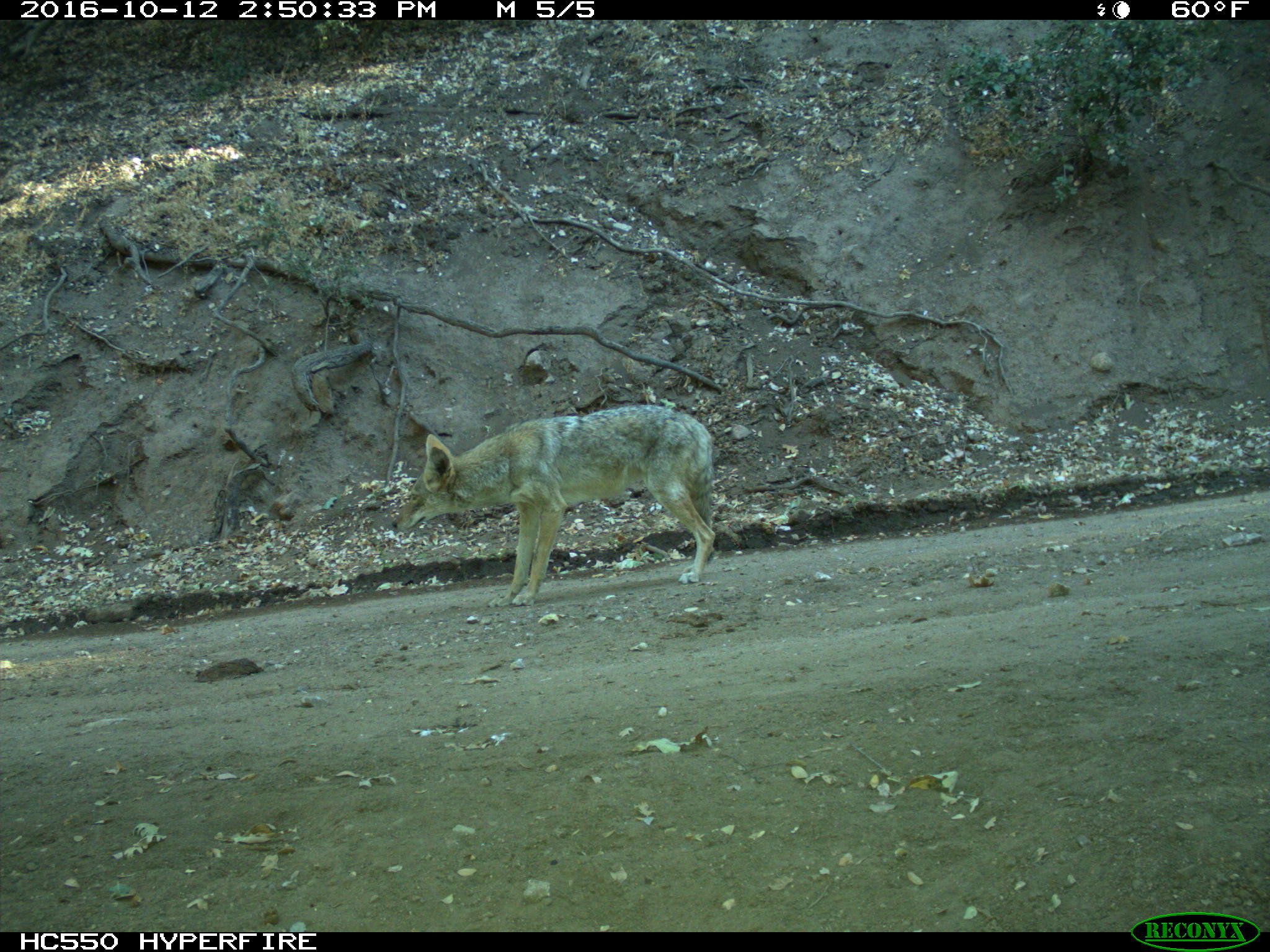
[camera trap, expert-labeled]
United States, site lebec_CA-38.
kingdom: Animalia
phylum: Chordata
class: Mammalia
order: Carnivora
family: Canidae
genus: Canis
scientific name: Canis latrans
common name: coyote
Canis latrans (coyote).